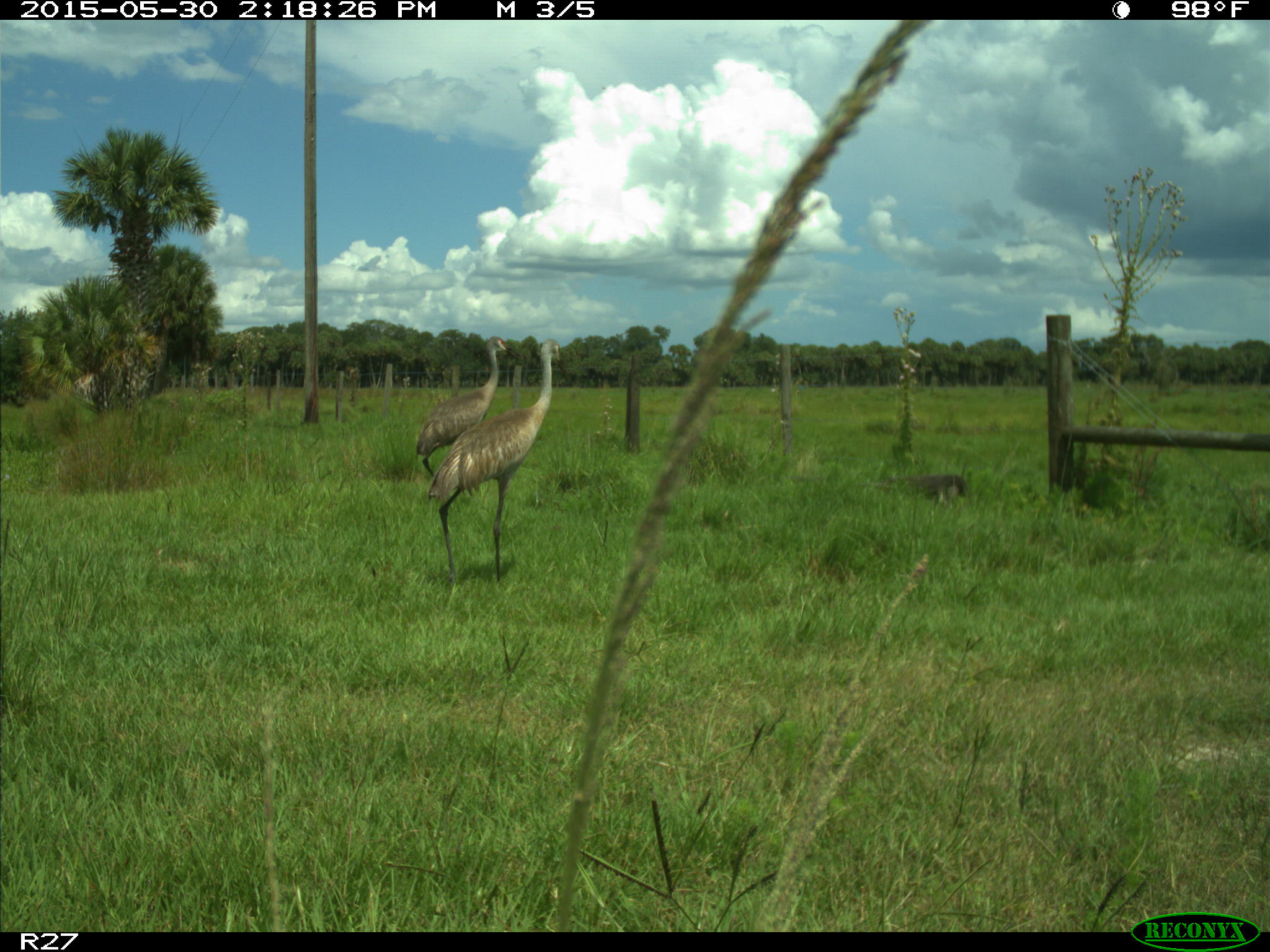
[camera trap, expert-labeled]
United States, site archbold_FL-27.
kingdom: Animalia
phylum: Chordata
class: Aves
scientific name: Aves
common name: birds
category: unidentified bird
Unidentified bird (birds) (Aves).